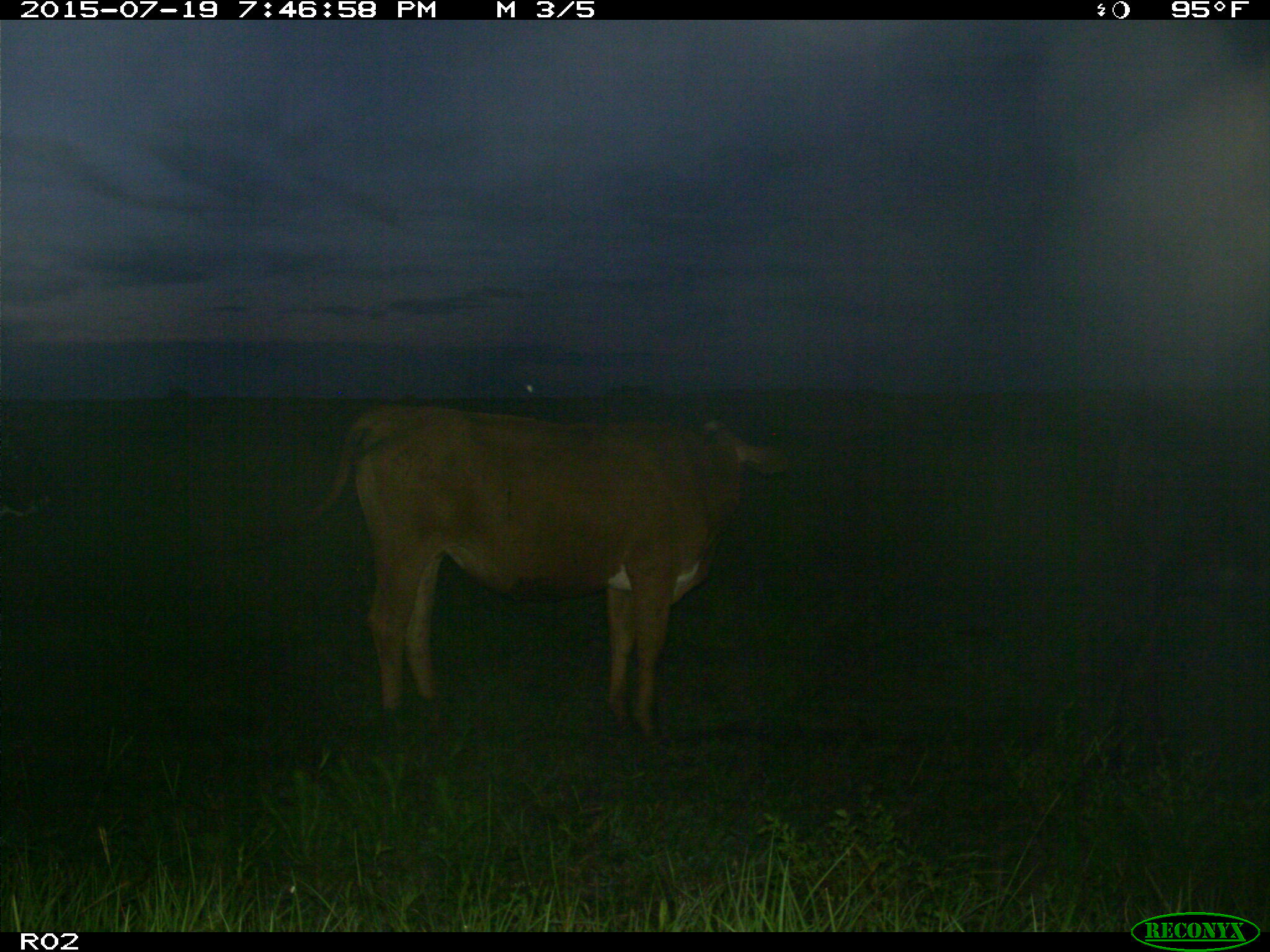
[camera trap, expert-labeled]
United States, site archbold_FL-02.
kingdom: Animalia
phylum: Chordata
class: Mammalia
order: Artiodactyla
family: Bovidae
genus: Bos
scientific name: Bos taurus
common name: domestic cow